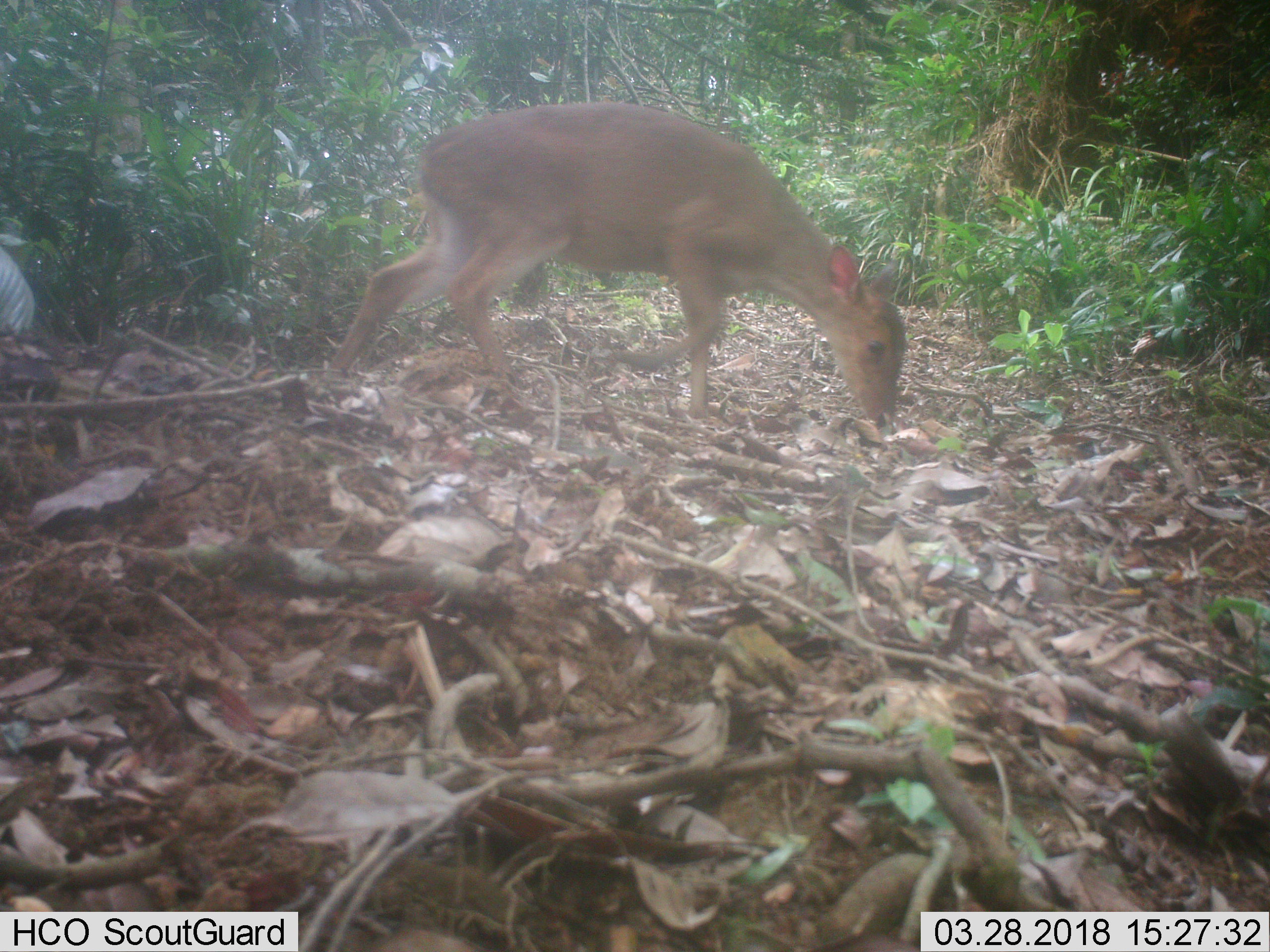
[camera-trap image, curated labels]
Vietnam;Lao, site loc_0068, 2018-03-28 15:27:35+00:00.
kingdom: Animalia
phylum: Chordata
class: Mammalia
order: Artiodactyla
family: Cervidae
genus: Muntiacus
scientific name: Muntiacus vuquangensis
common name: large-antlered muntjac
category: large antlered muntjac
Large antlered muntjac (large-antlered muntjac) (Muntiacus vuquangensis). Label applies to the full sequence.